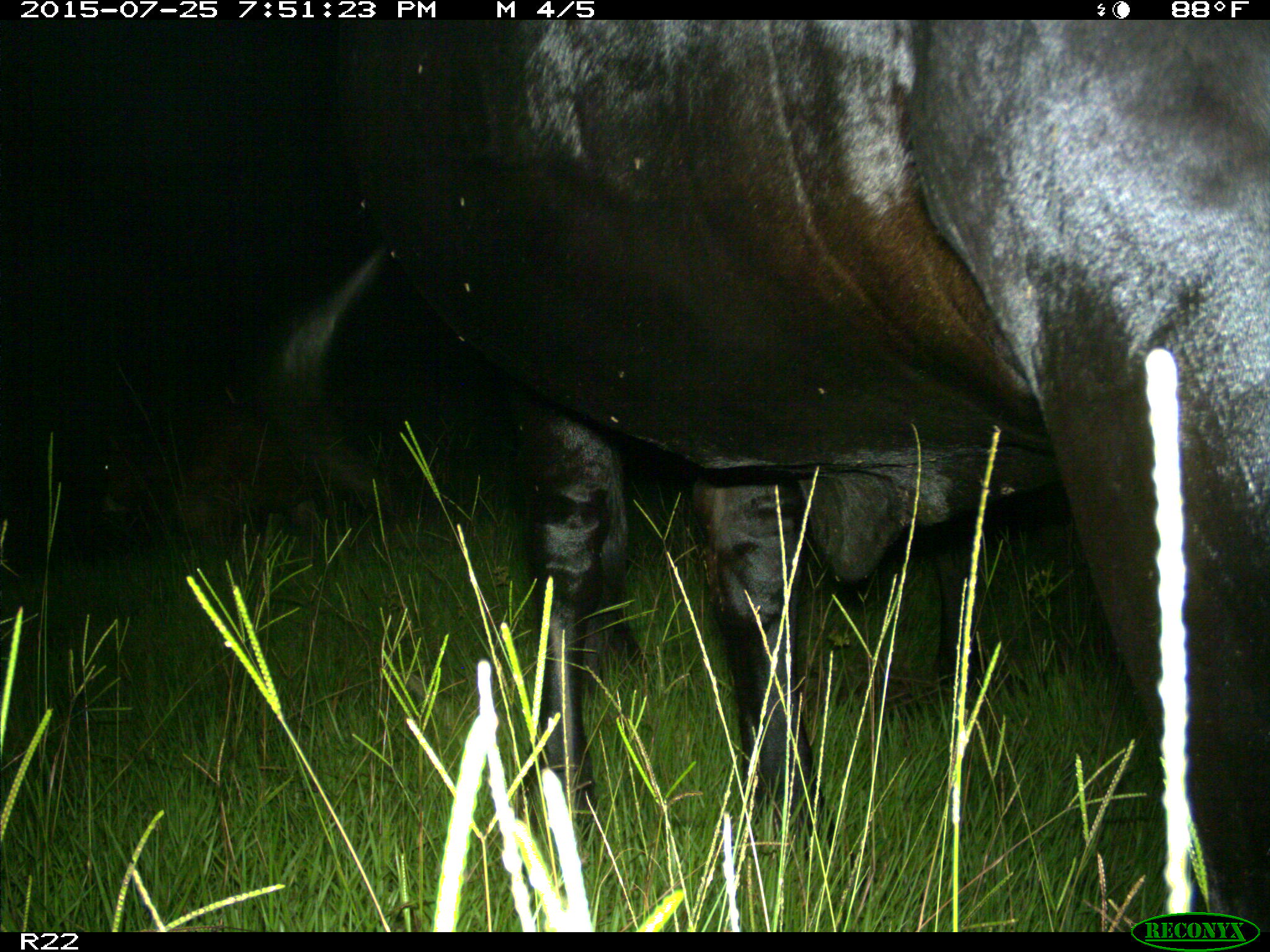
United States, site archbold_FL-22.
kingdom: Animalia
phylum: Chordata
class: Mammalia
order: Artiodactyla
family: Bovidae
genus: Bos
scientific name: Bos taurus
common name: domestic cow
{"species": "Bos taurus (domestic cow)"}